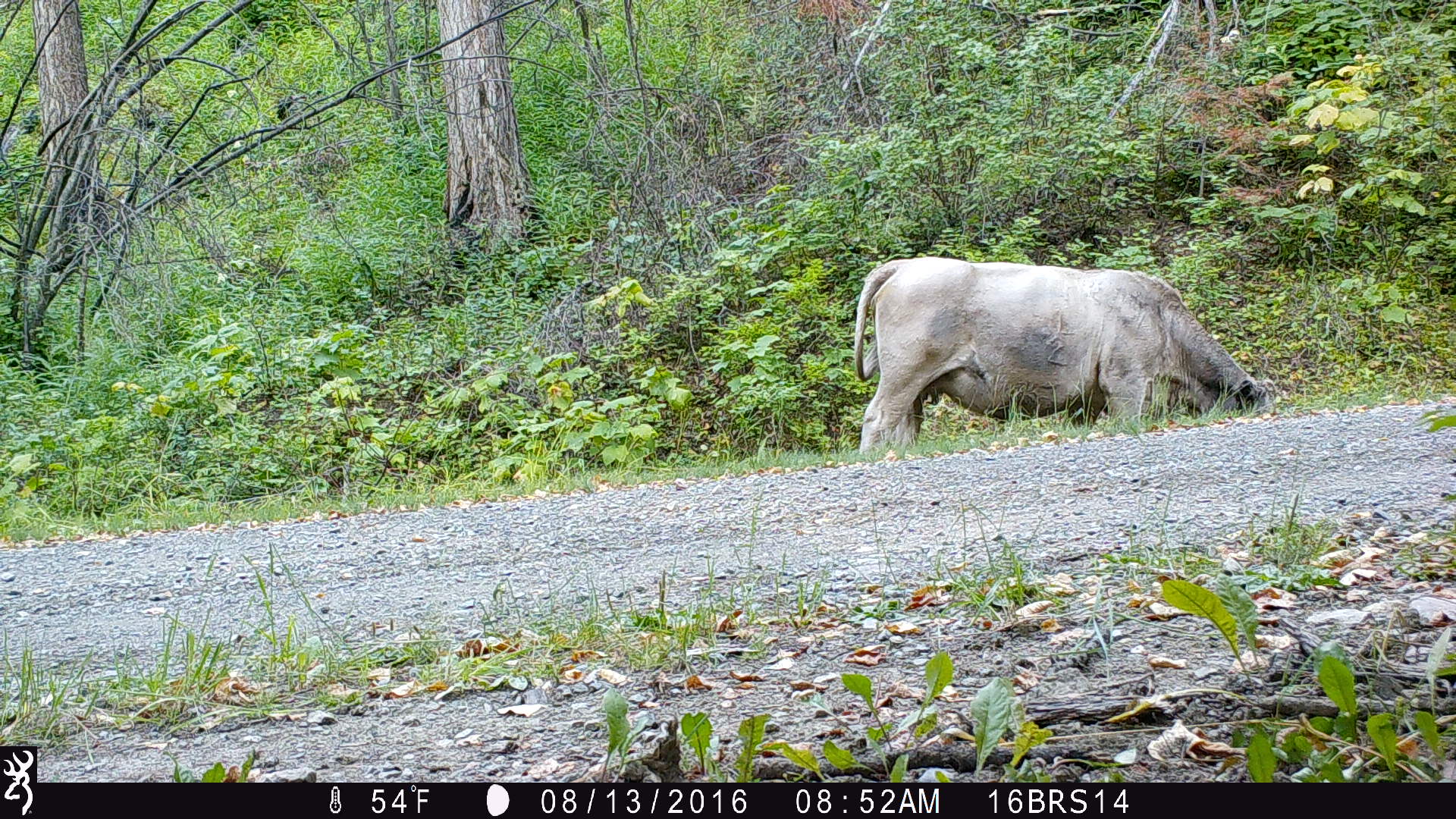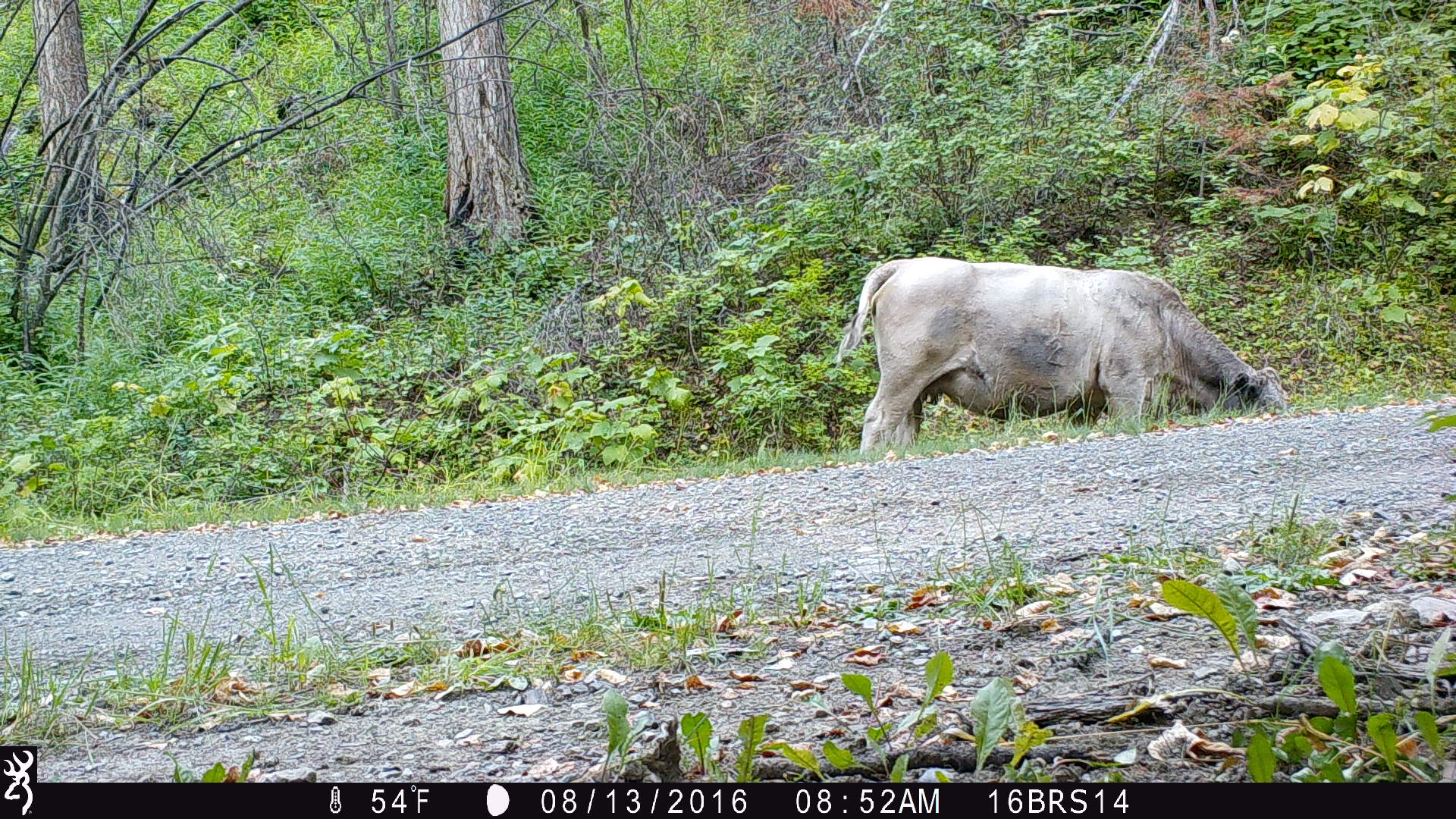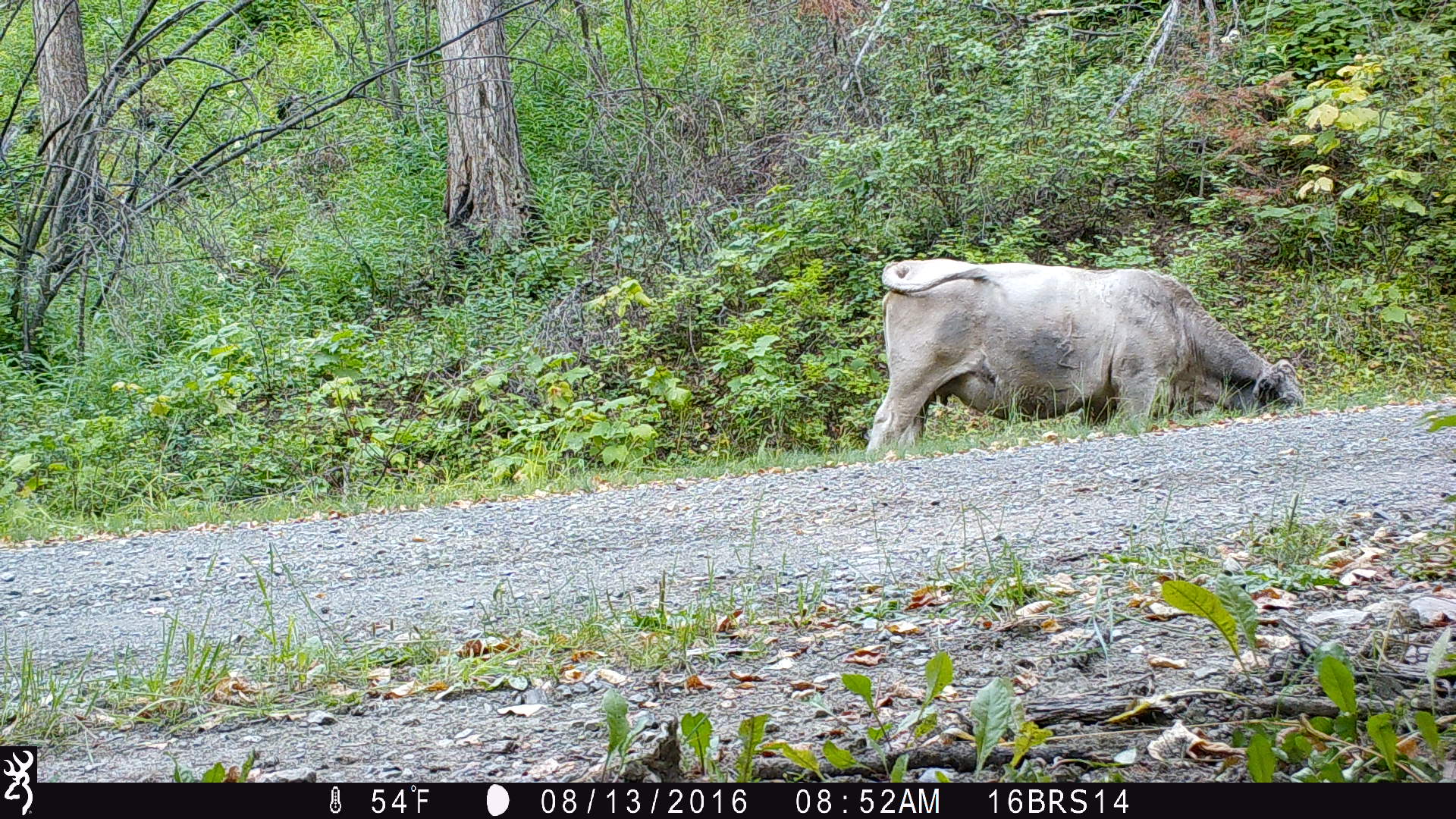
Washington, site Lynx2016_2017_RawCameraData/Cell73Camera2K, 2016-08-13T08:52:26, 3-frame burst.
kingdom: Animalia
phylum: Chordata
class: Mammalia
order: Artiodactyla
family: Bovidae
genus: Bos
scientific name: Bos taurus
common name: domestic cattle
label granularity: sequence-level